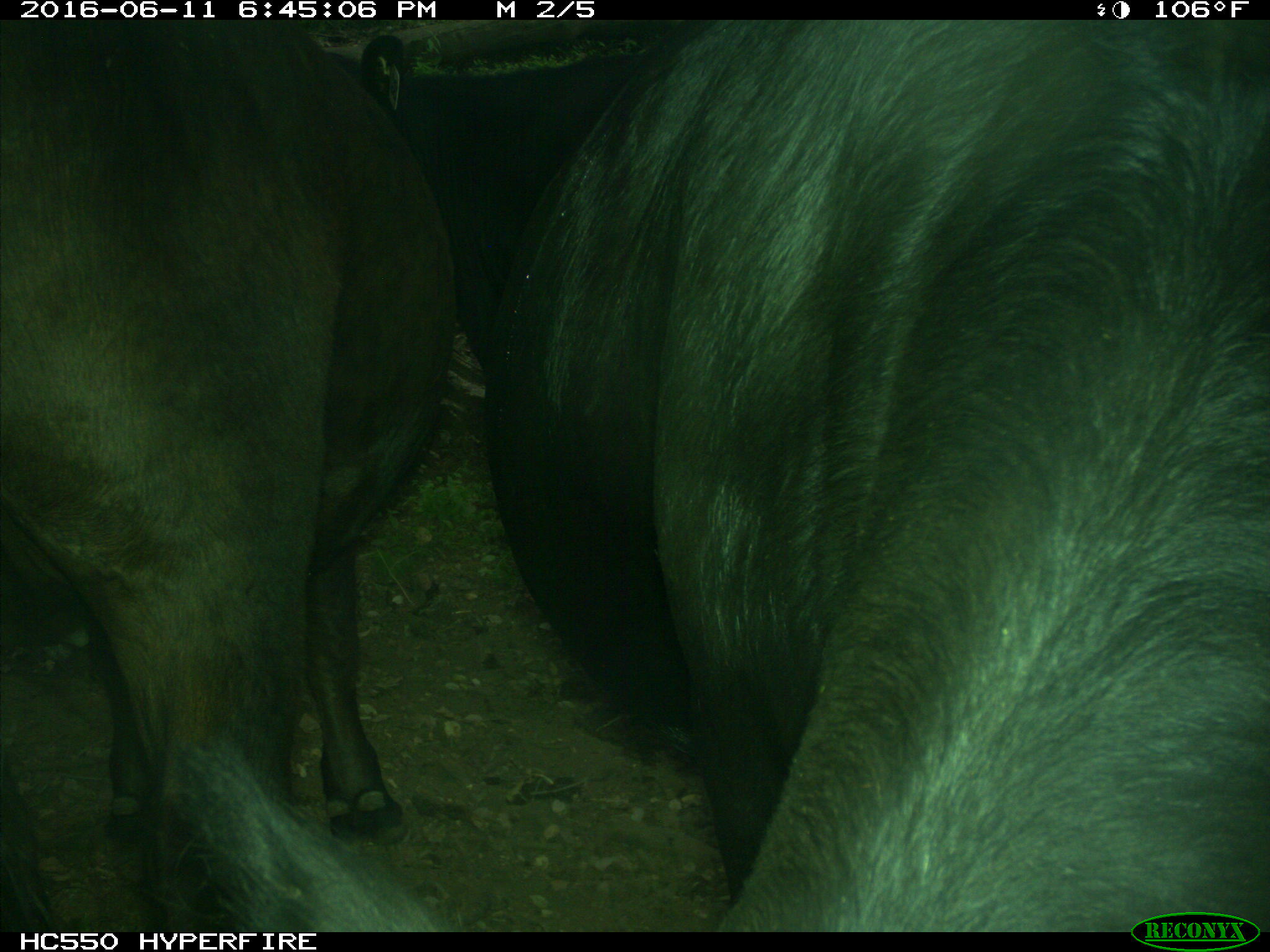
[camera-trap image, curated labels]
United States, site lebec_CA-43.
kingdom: Animalia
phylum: Chordata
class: Mammalia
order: Artiodactyla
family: Bovidae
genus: Bos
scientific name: Bos taurus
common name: domestic cow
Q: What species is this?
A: Bos taurus (domestic cow).